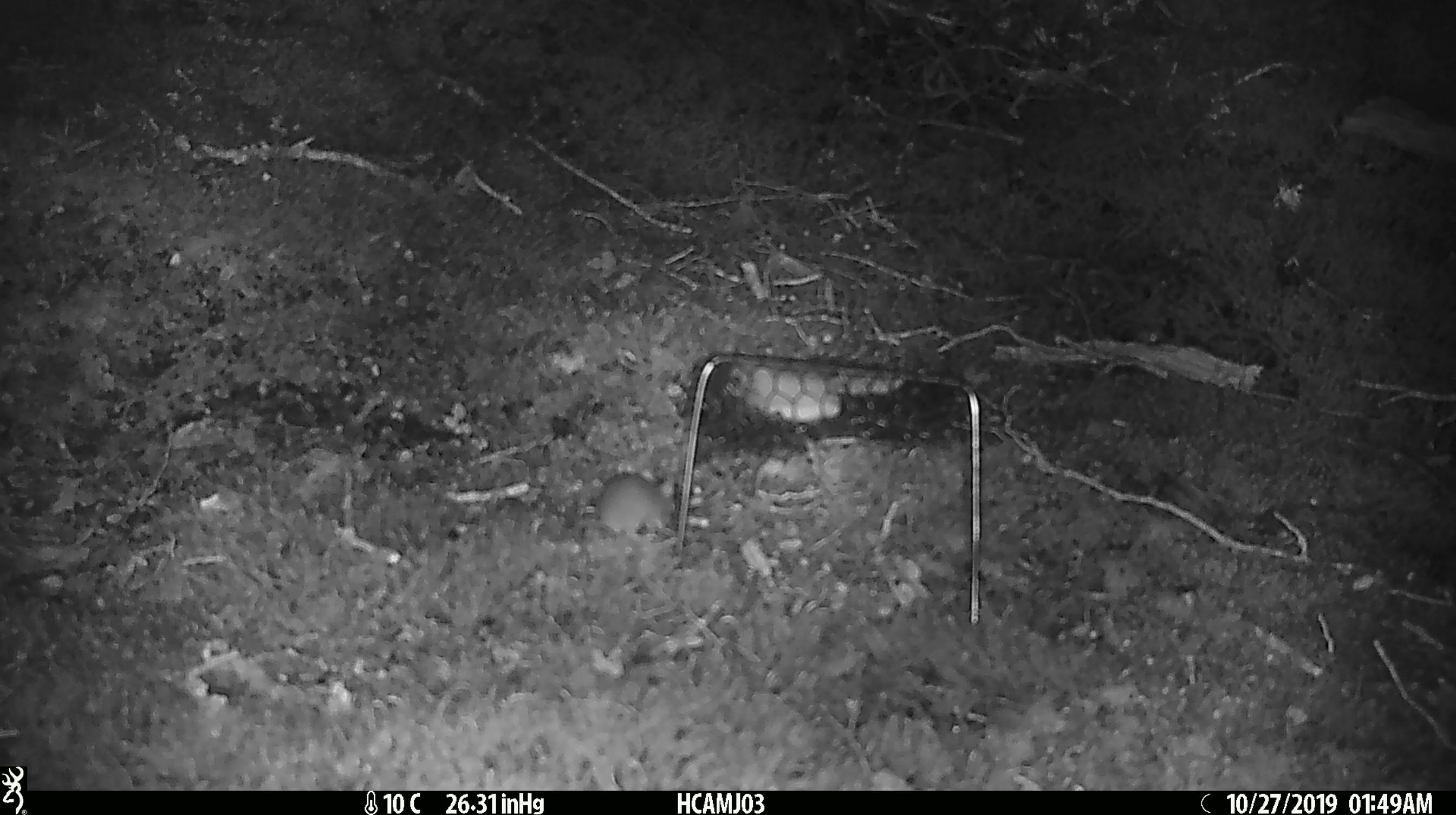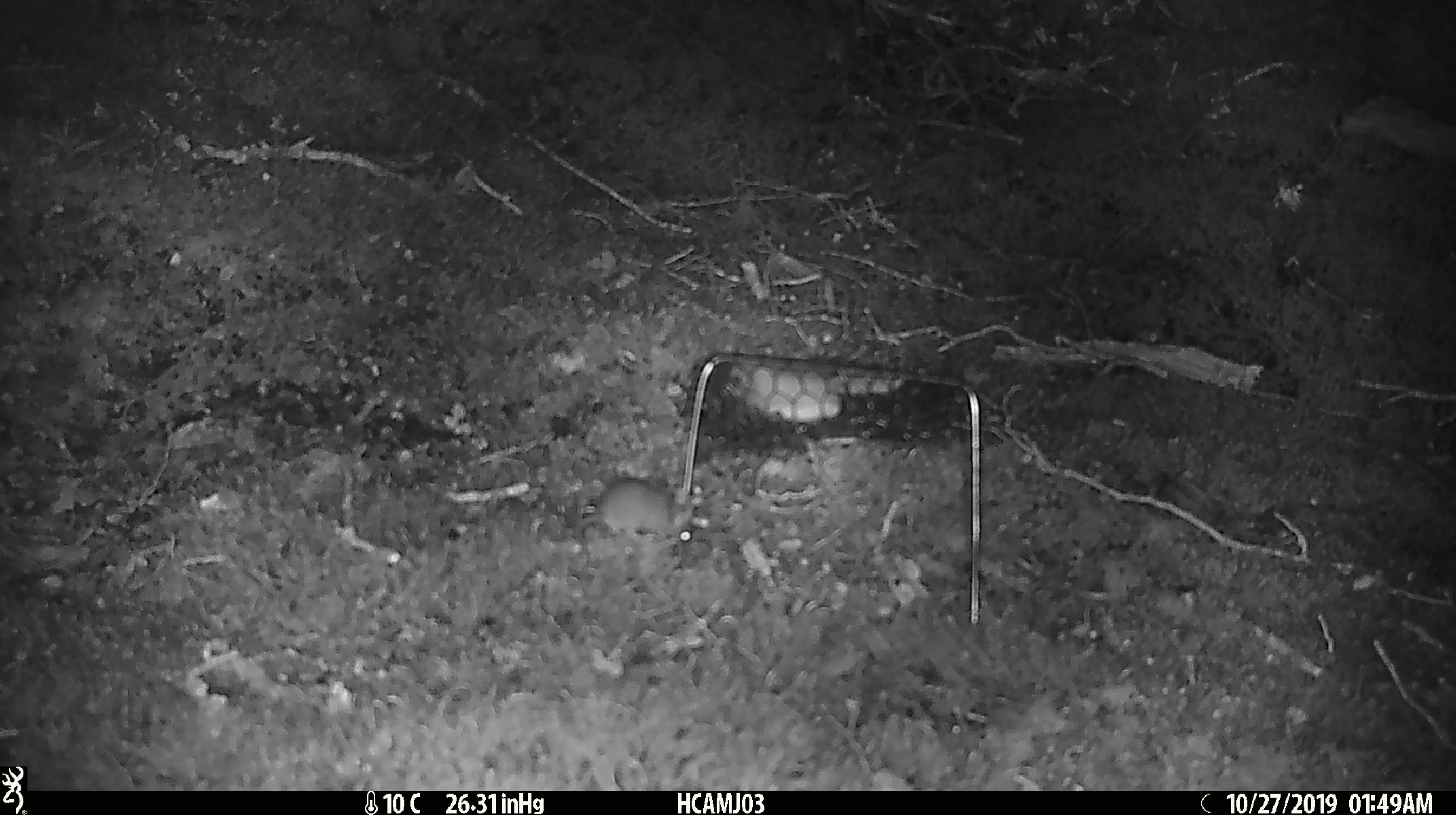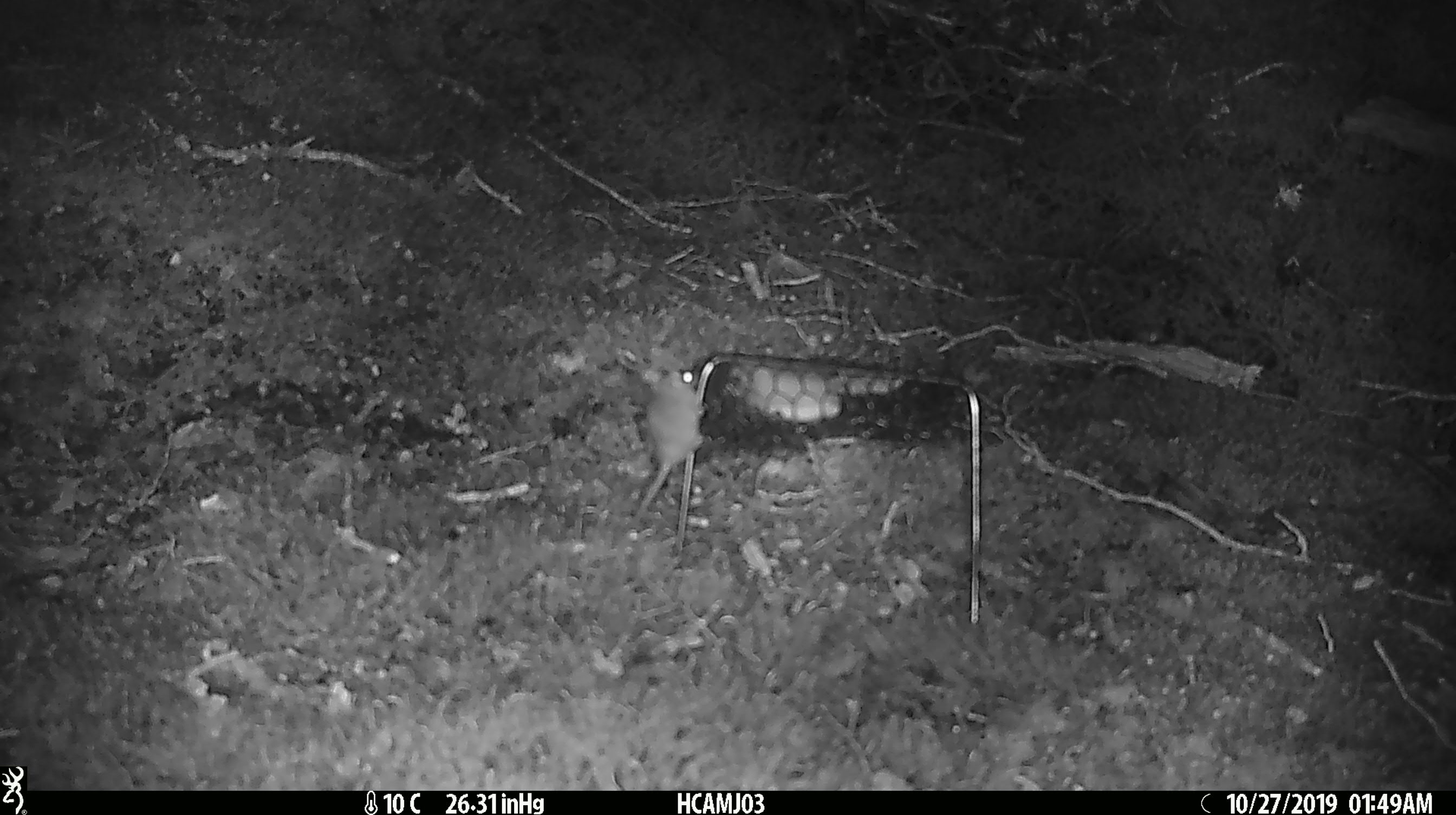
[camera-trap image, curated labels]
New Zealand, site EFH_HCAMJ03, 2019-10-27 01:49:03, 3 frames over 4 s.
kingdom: Animalia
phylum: Chordata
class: Mammalia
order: Rodentia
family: Muridae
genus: Mus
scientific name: Mus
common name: mouse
Mouse (Mus).